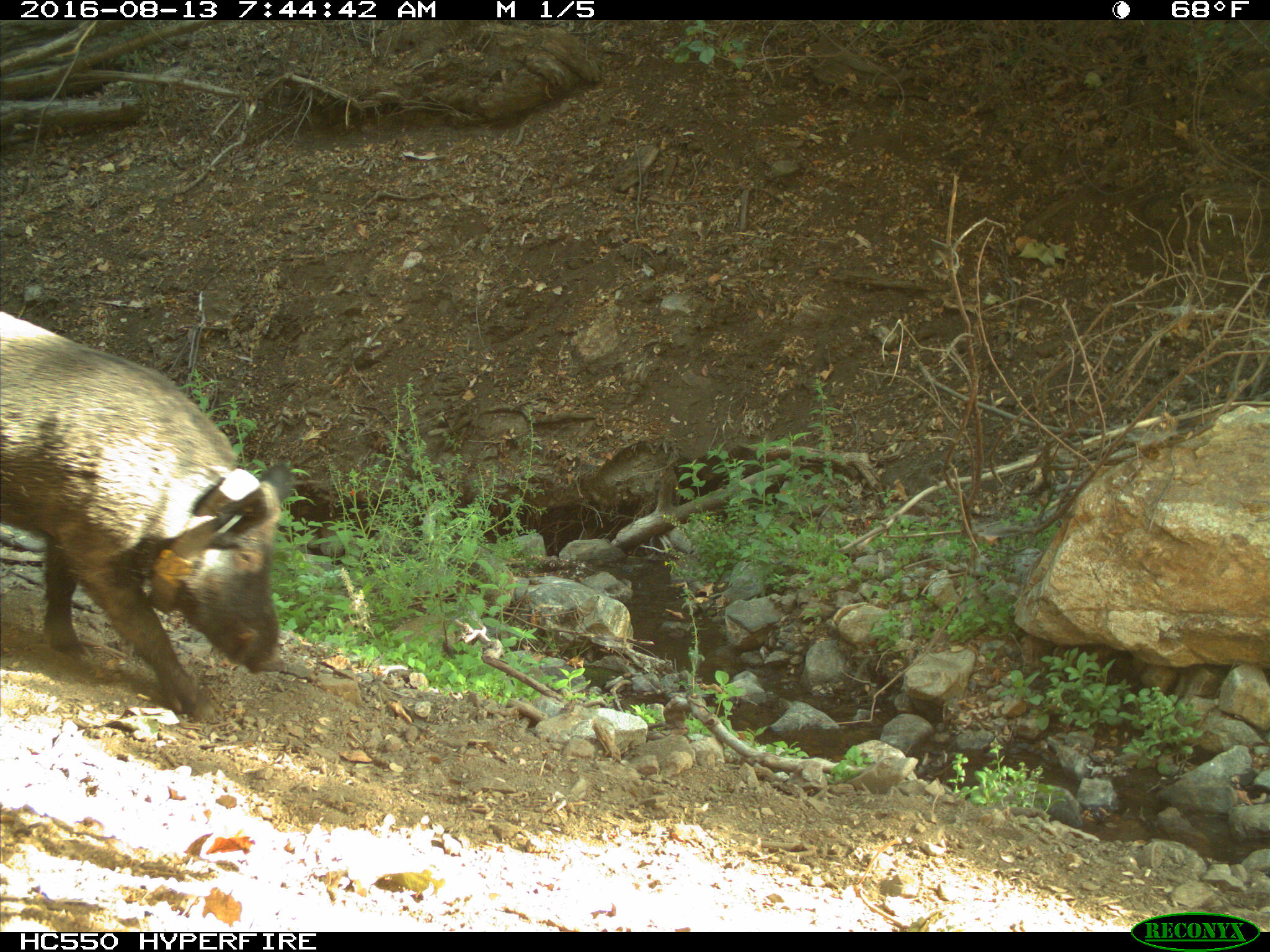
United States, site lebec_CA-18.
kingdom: Animalia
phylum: Chordata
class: Mammalia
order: Artiodactyla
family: Suidae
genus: Sus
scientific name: Sus scrofa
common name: wild boar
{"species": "Sus scrofa (wild boar)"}